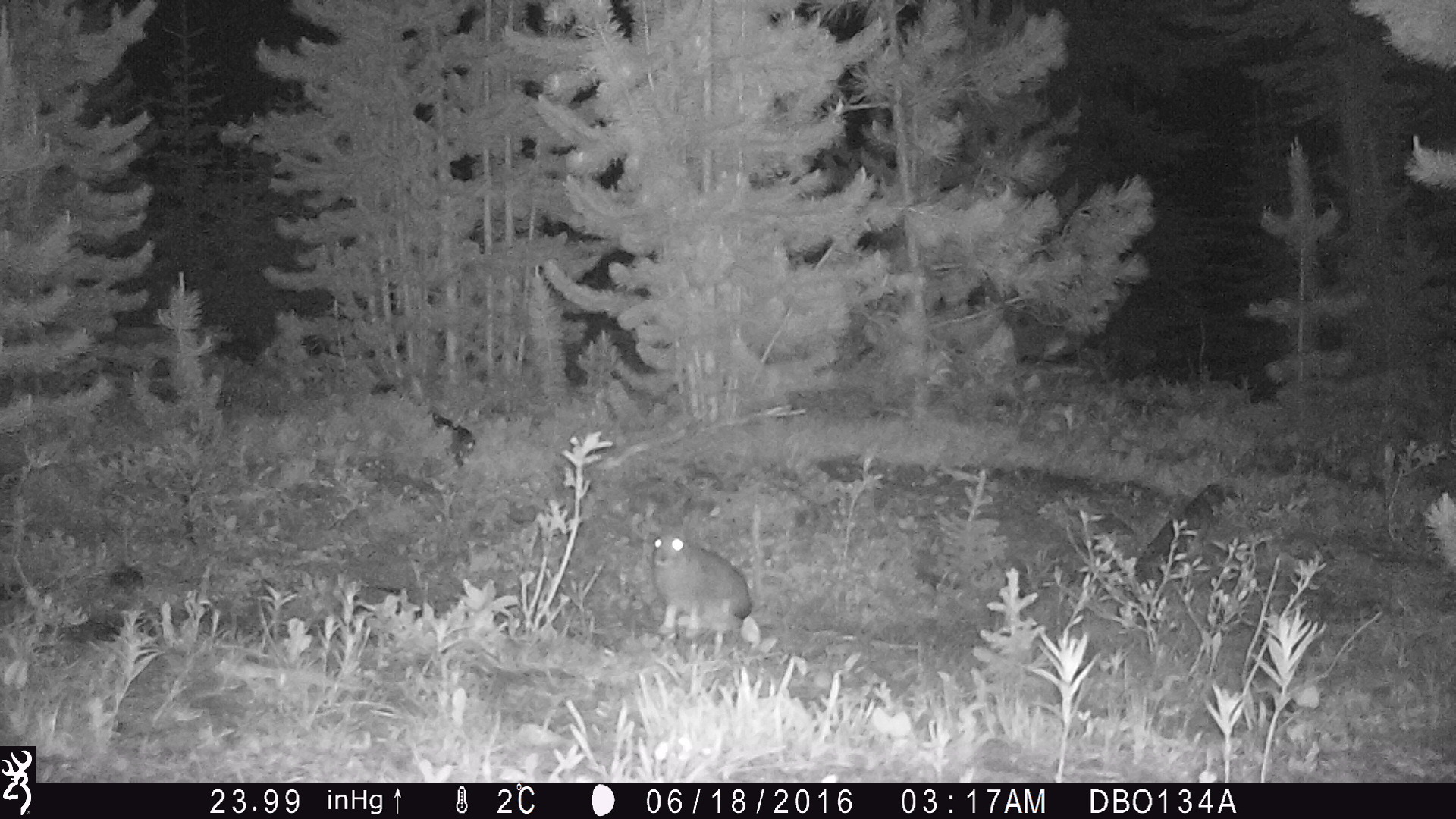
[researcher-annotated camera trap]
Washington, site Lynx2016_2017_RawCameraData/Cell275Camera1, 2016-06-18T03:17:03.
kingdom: Animalia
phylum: Chordata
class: Mammalia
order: Lagomorpha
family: Leporidae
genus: Lepus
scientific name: Lepus americanus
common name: snowshoe hare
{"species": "Lepus americanus (snowshoe hare)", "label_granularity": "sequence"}